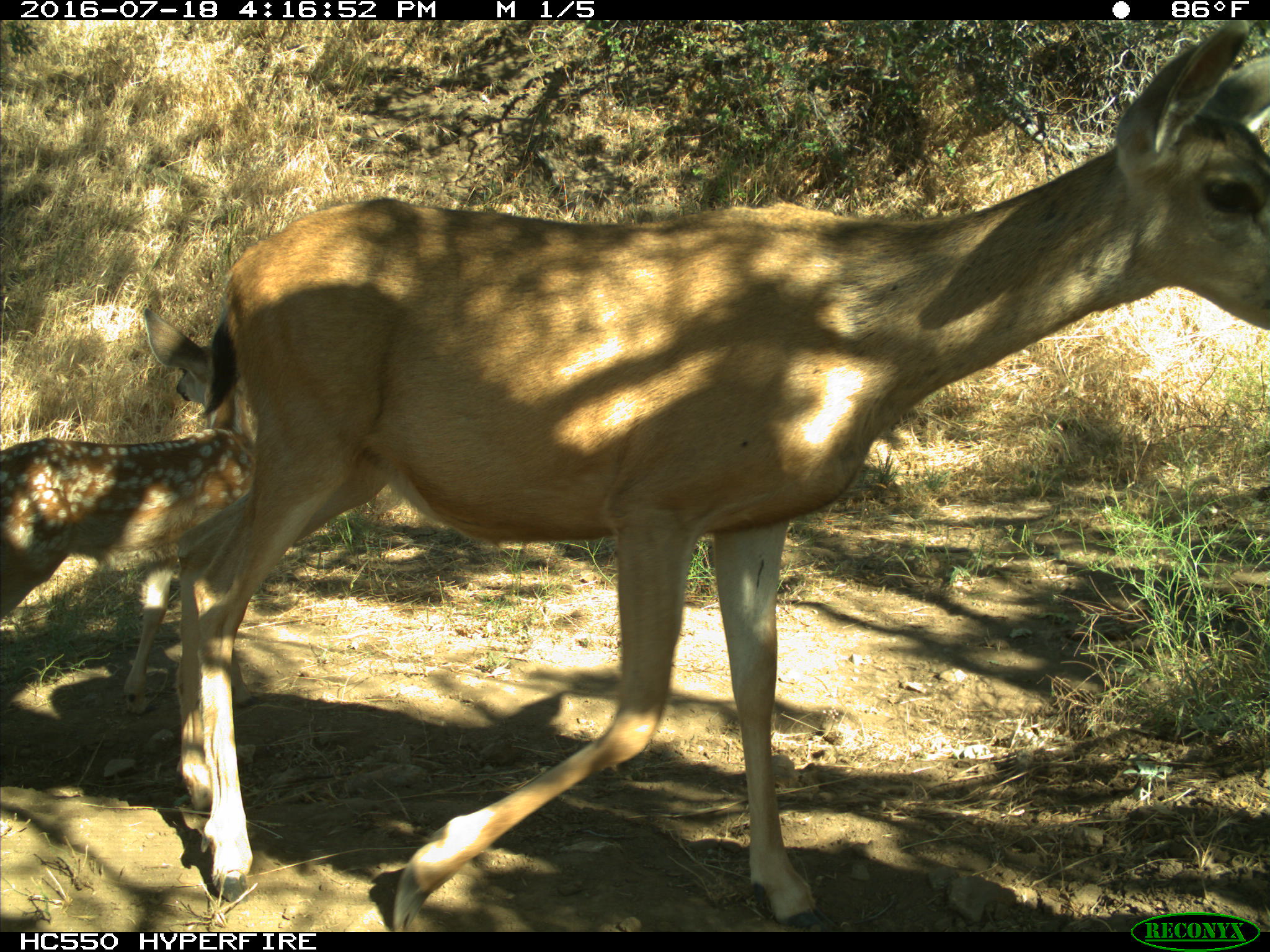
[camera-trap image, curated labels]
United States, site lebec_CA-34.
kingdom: Animalia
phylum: Chordata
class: Mammalia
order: Artiodactyla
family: Cervidae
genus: Odocoileus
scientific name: Odocoileus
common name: deer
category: unidentified deer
Unidentified deer (deer) (Odocoileus).